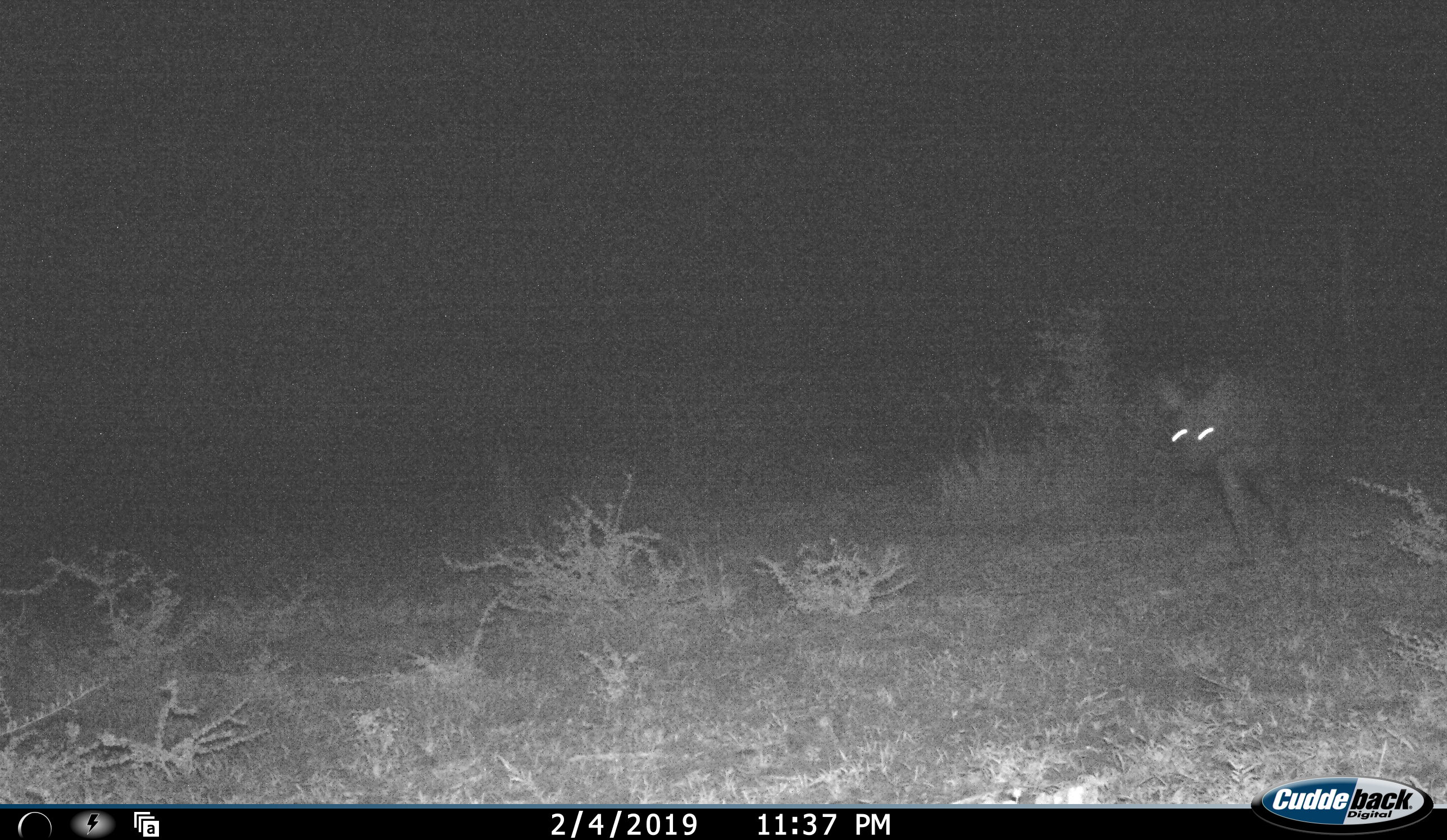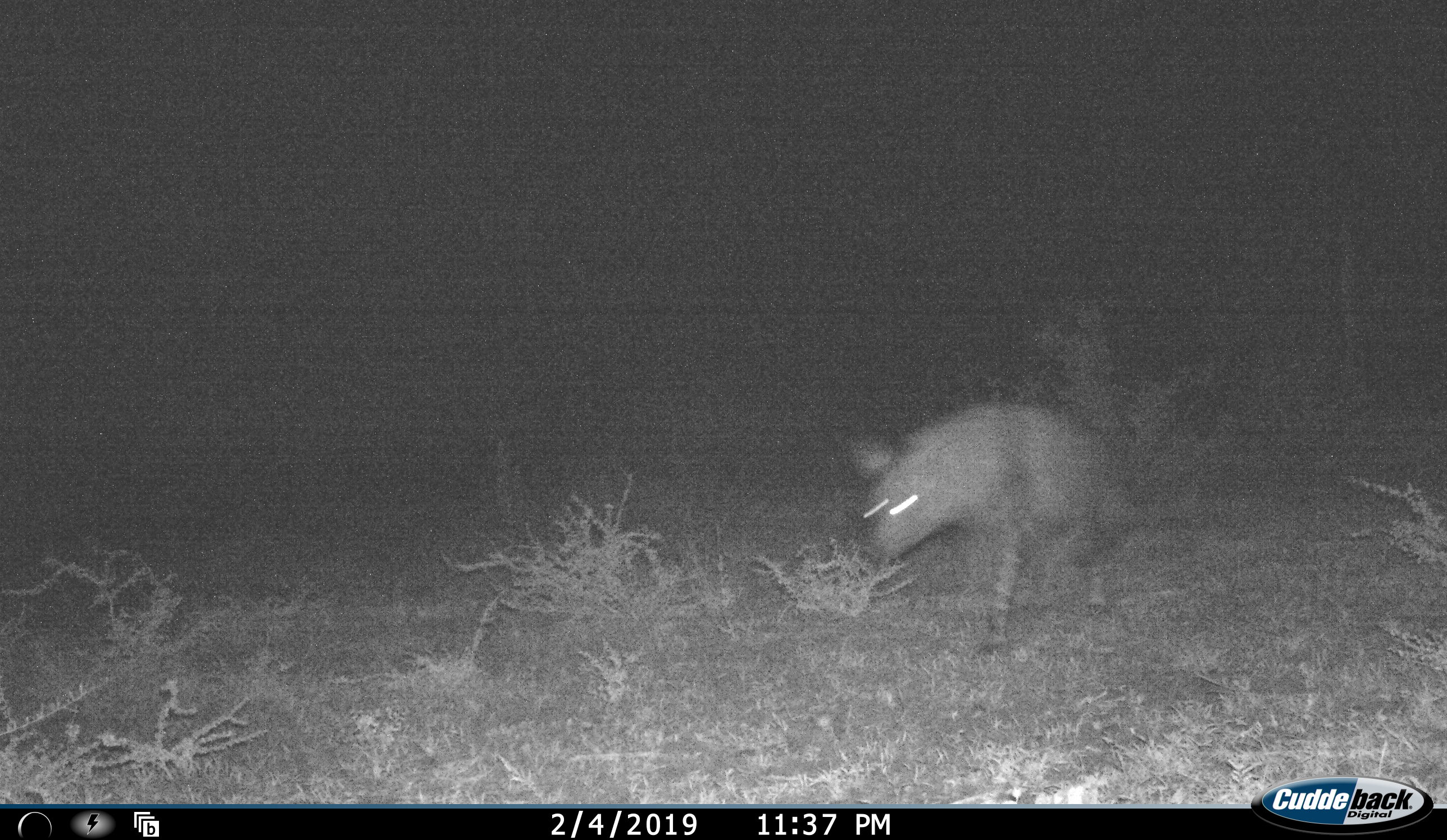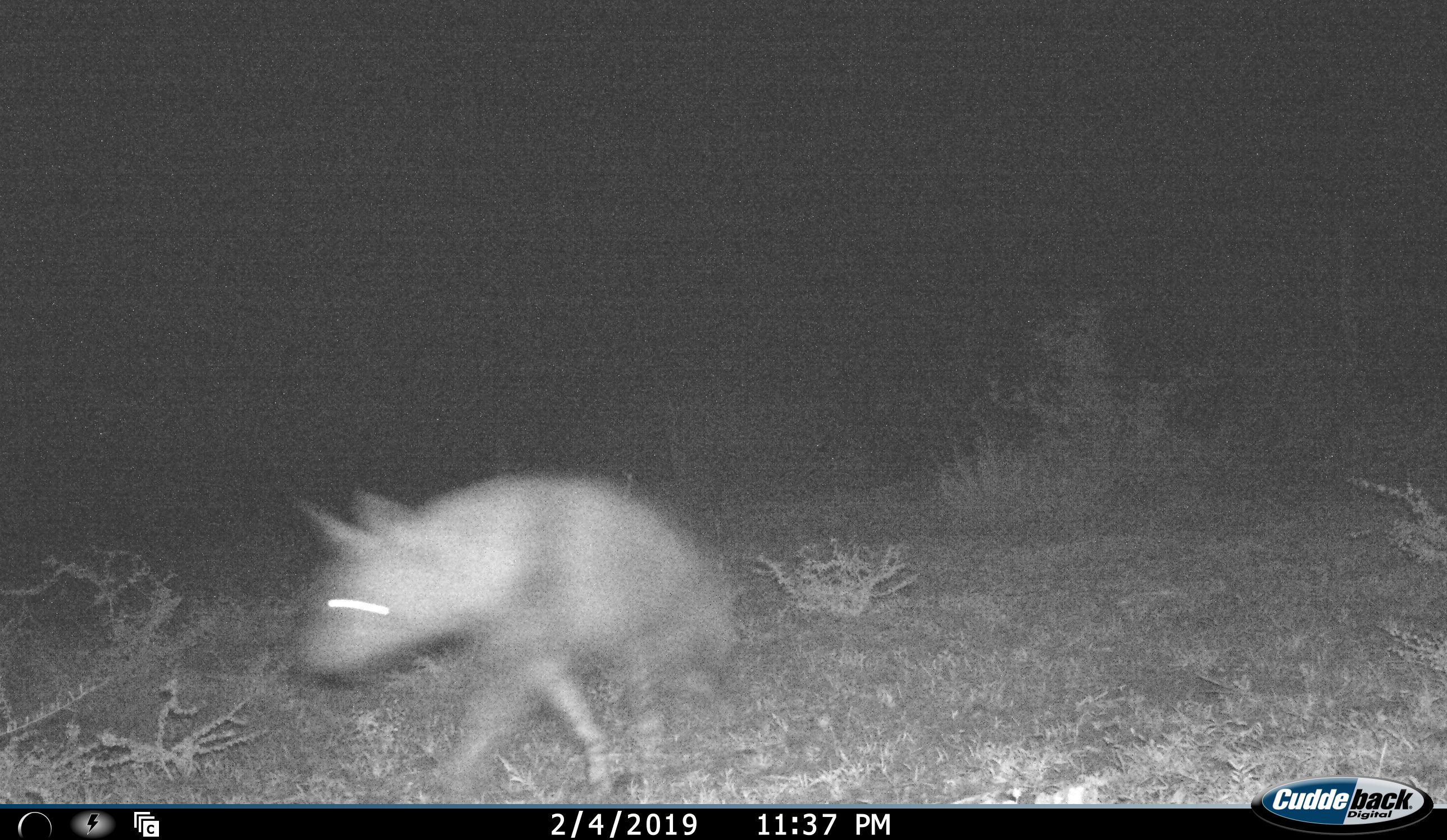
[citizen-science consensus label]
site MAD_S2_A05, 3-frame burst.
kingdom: Animalia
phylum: Chordata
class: Mammalia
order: Carnivora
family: Hyaenidae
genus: Parahyaena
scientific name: Parahyaena brunnea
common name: brown hyena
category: hyenabrown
Hyenabrown (brown hyena) (Parahyaena brunnea), count 1. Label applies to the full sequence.